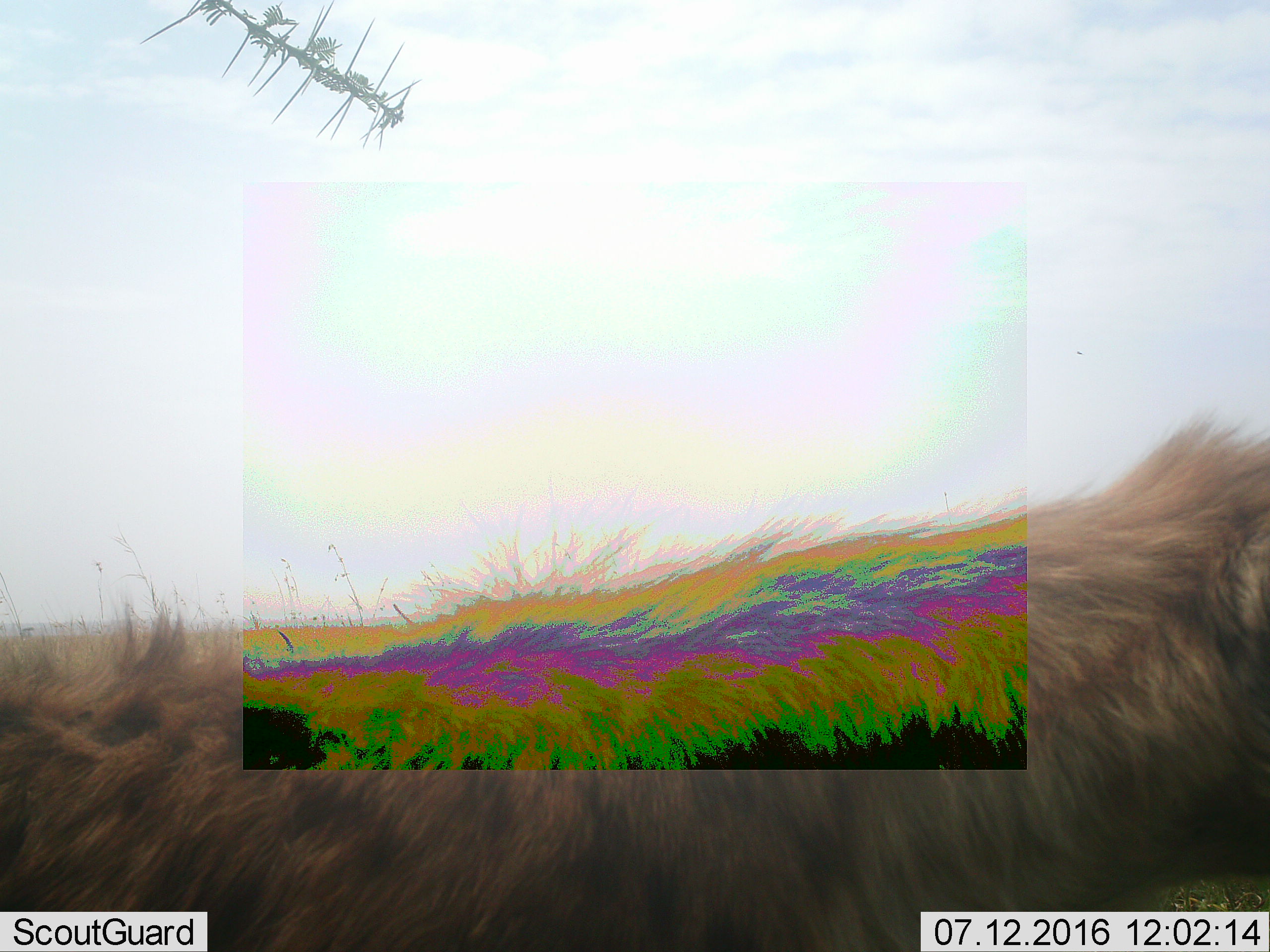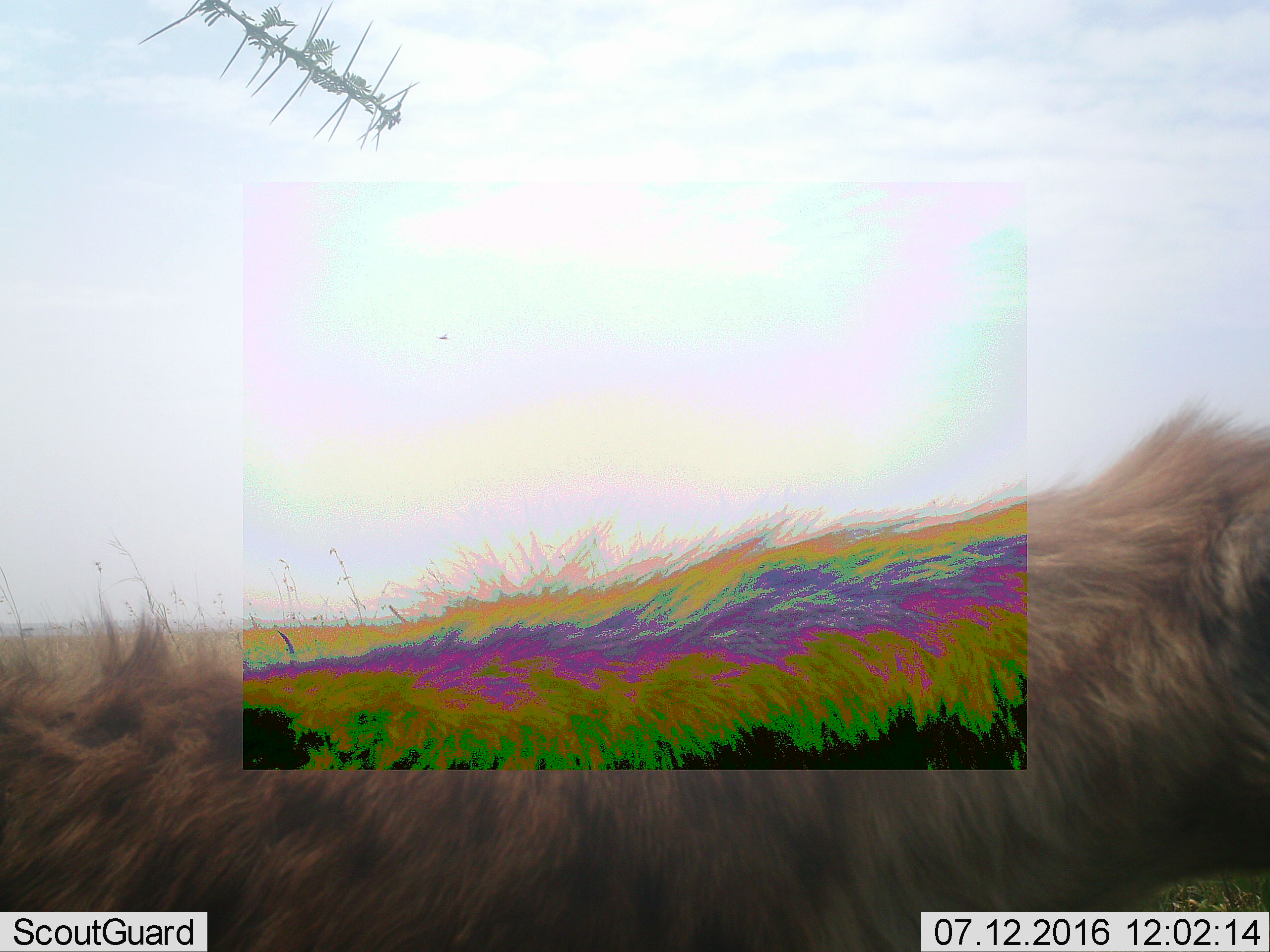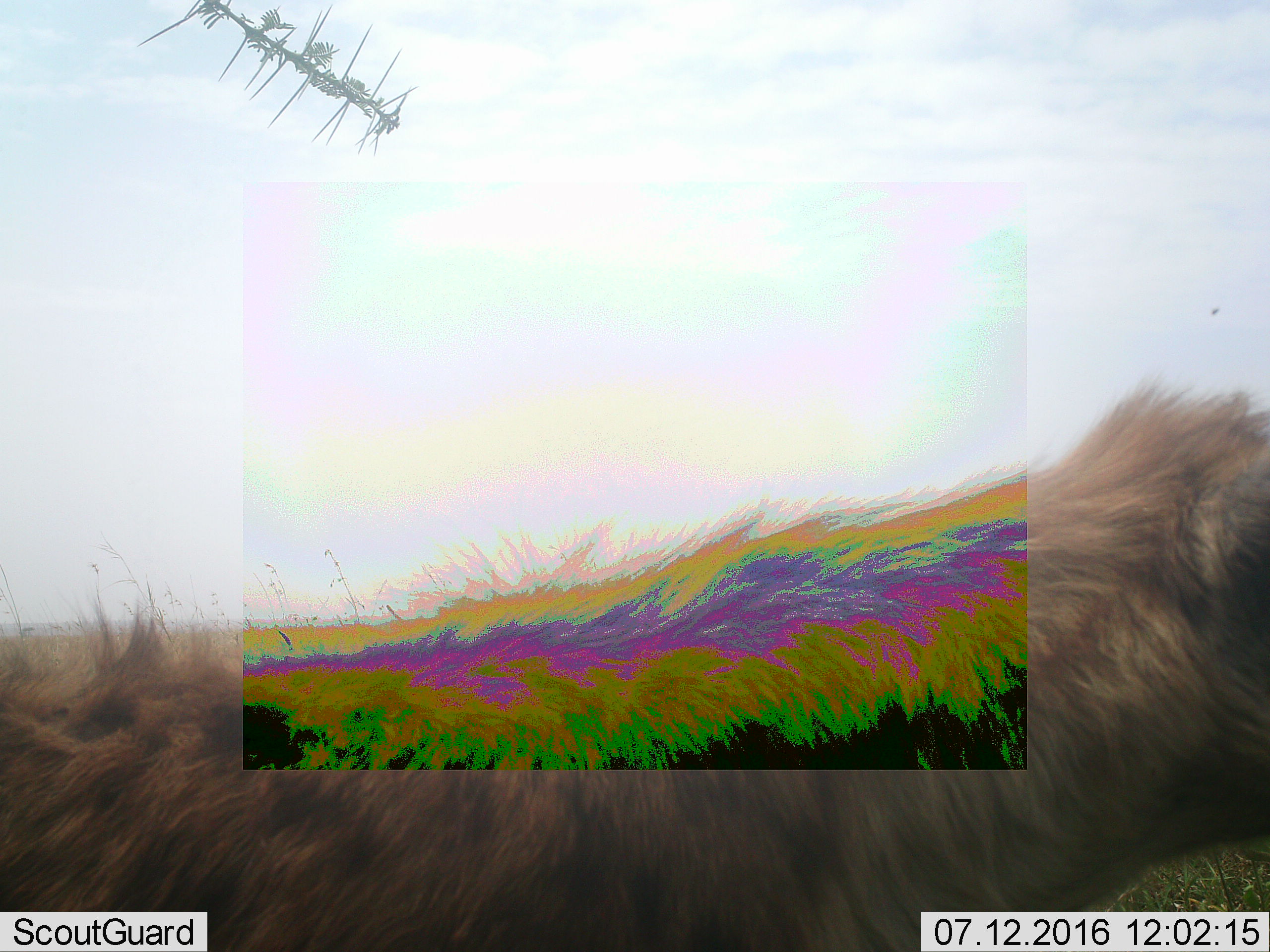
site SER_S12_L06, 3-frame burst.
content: unidentified animal